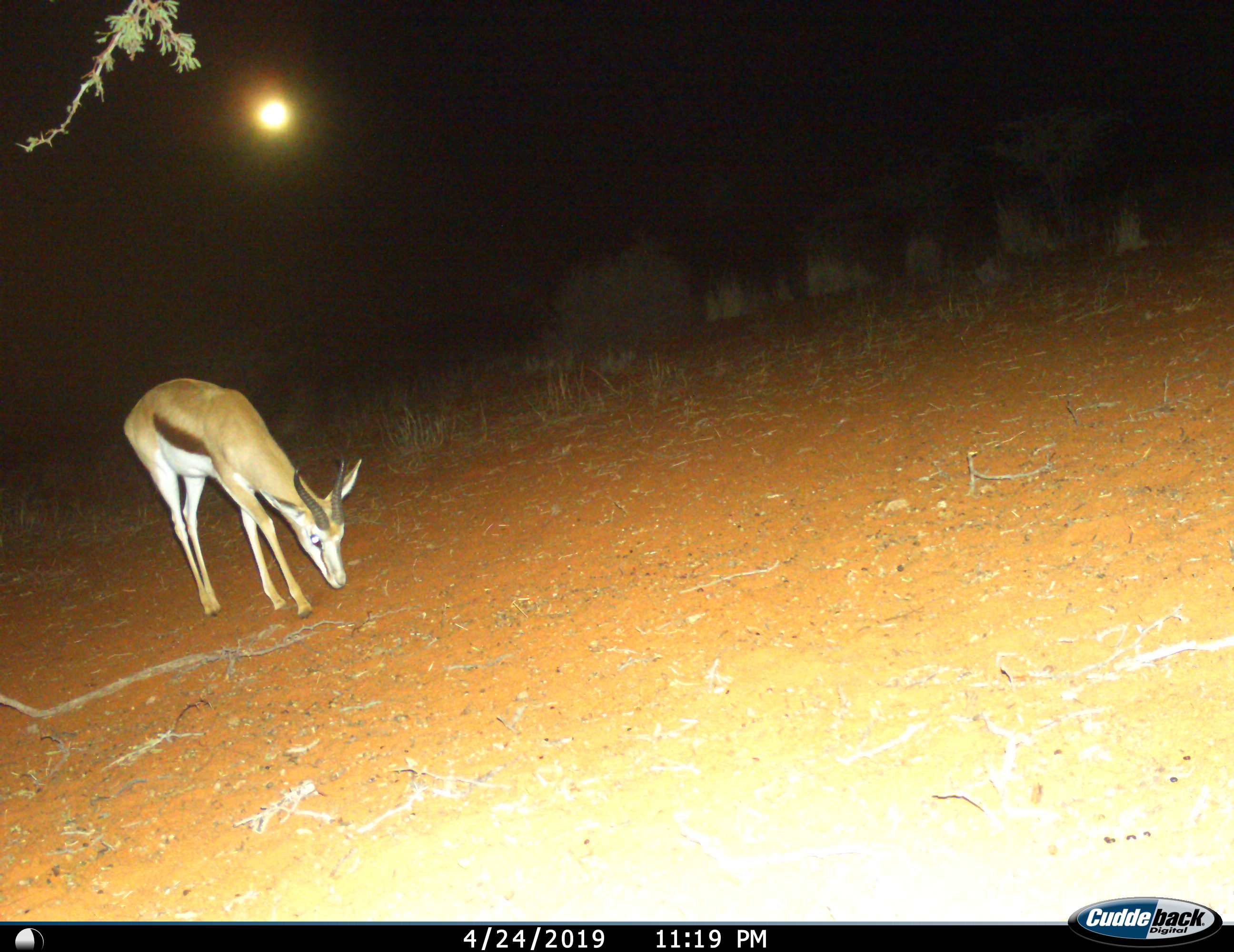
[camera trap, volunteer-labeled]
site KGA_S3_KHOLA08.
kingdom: Animalia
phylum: Chordata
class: Mammalia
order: Artiodactyla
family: Bovidae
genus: Antidorcas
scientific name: Antidorcas marsupialis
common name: springbok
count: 1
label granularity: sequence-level